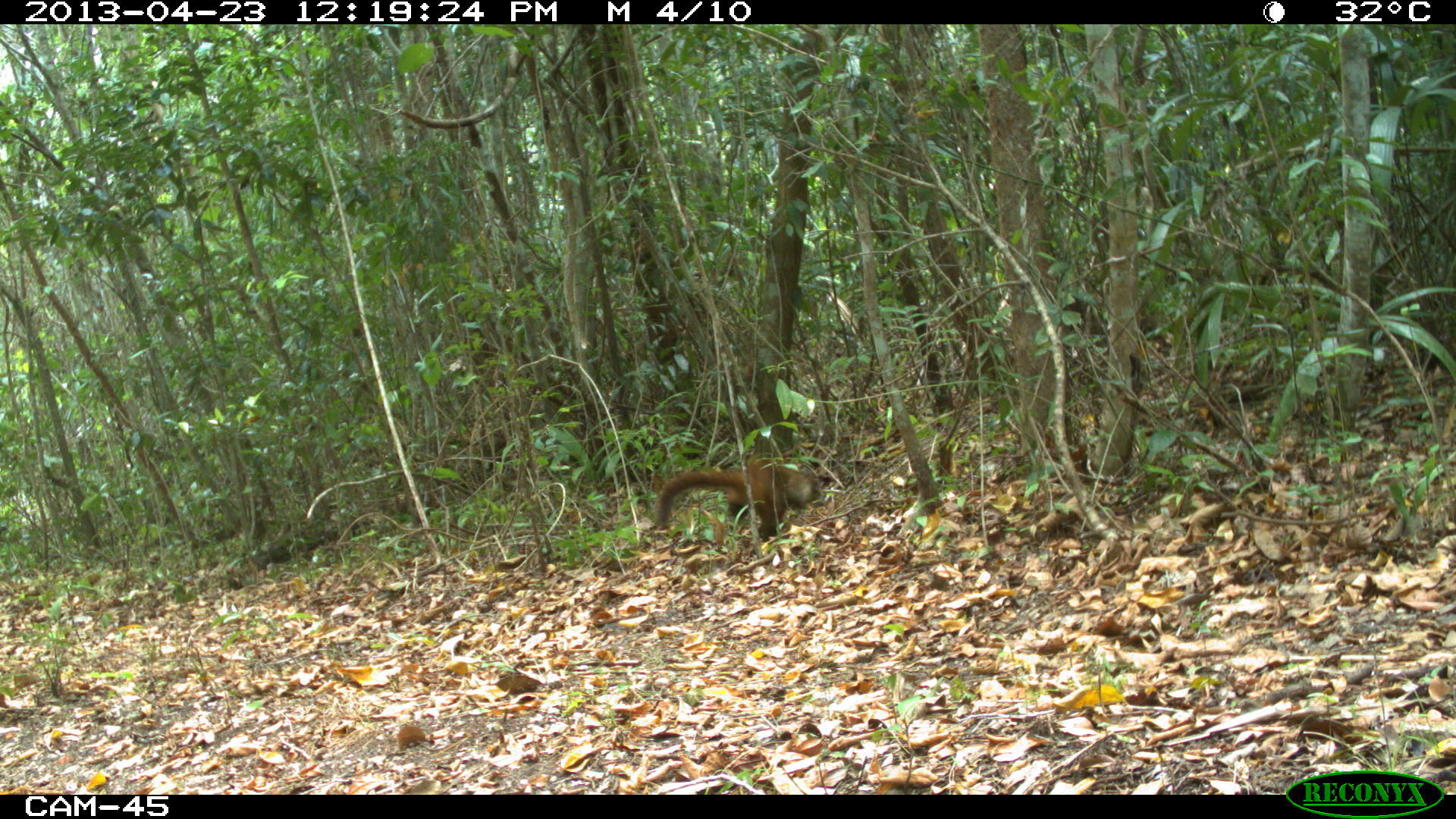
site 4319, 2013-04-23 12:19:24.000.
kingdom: Animalia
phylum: Chordata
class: Mammalia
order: Carnivora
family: Procyonidae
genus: Nasua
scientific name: Nasua narica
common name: white-nosed coati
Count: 1.